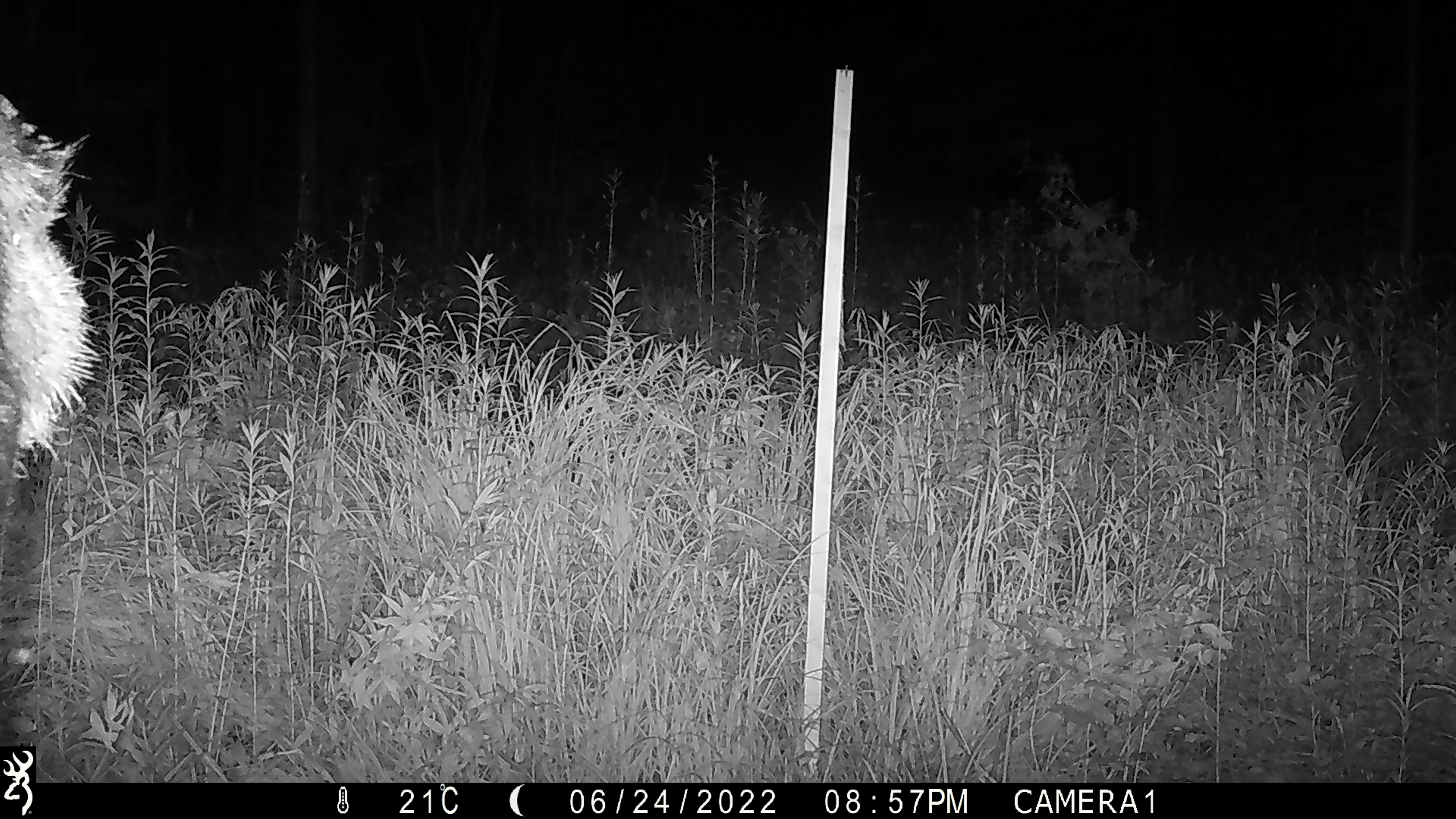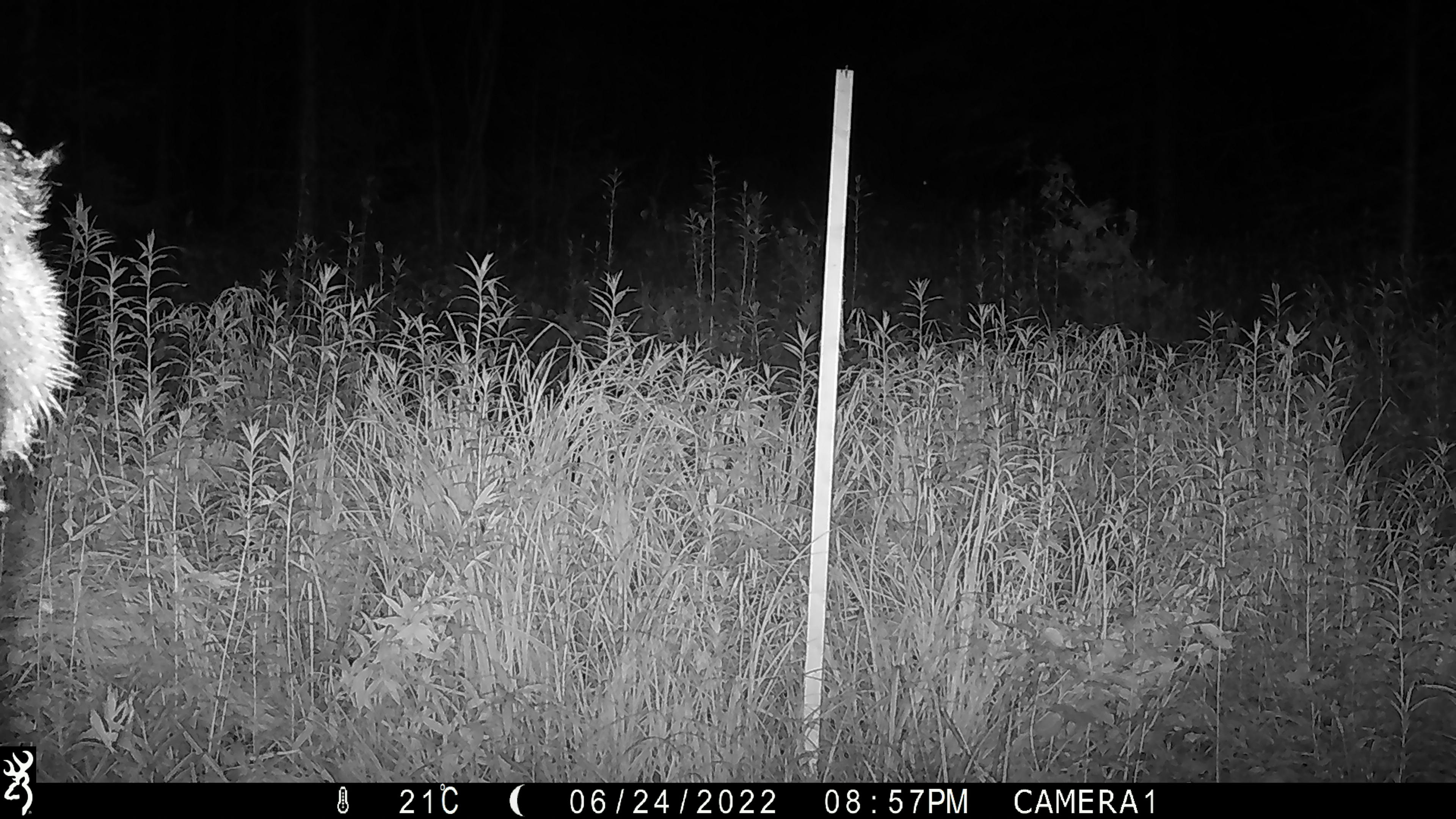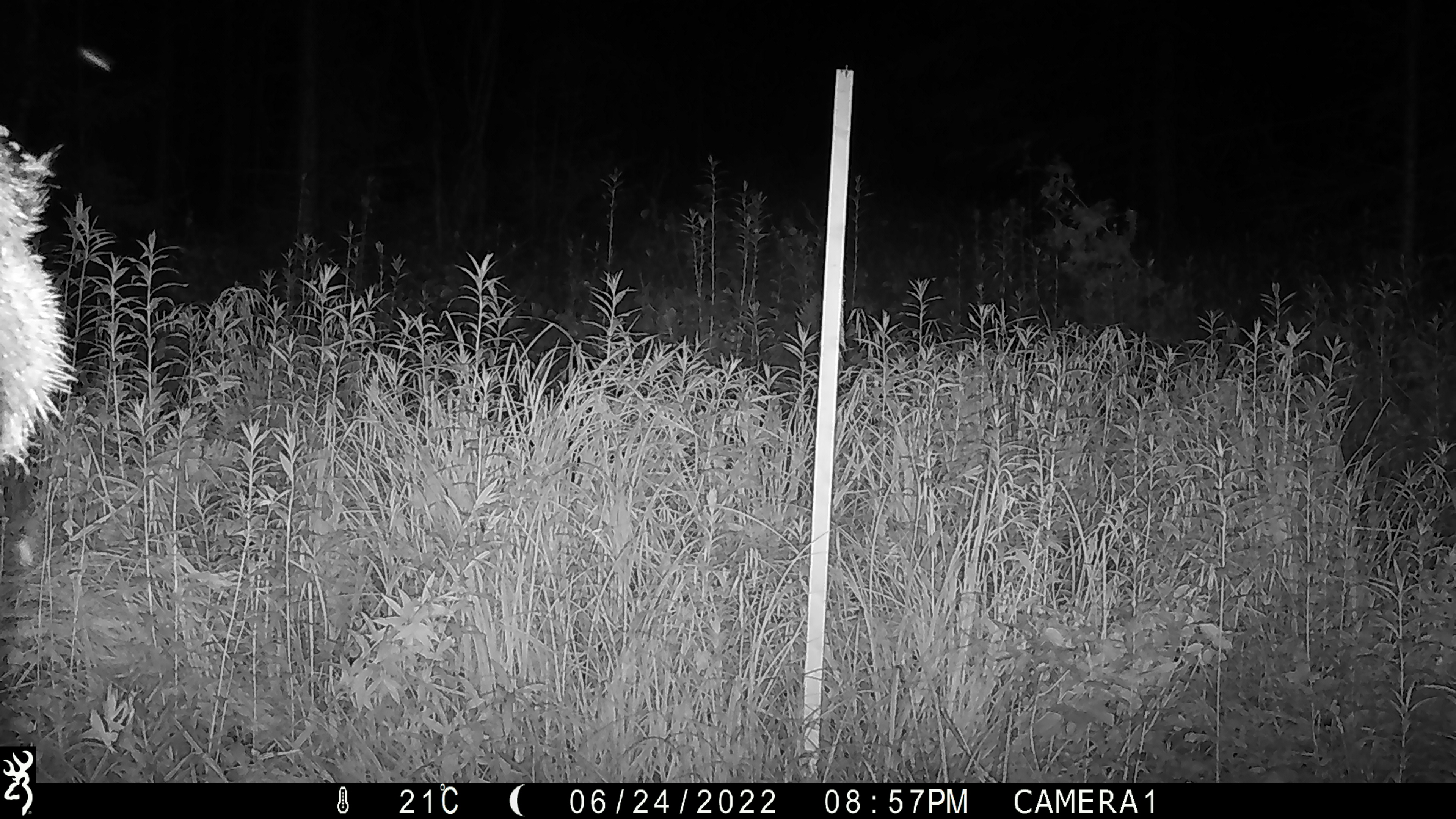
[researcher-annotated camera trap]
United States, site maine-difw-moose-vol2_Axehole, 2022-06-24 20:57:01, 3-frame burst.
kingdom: Animalia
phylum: Chordata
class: Mammalia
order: Artiodactyla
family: Cervidae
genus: Alces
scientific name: Alces alces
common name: moose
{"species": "moose (Alces alces)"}